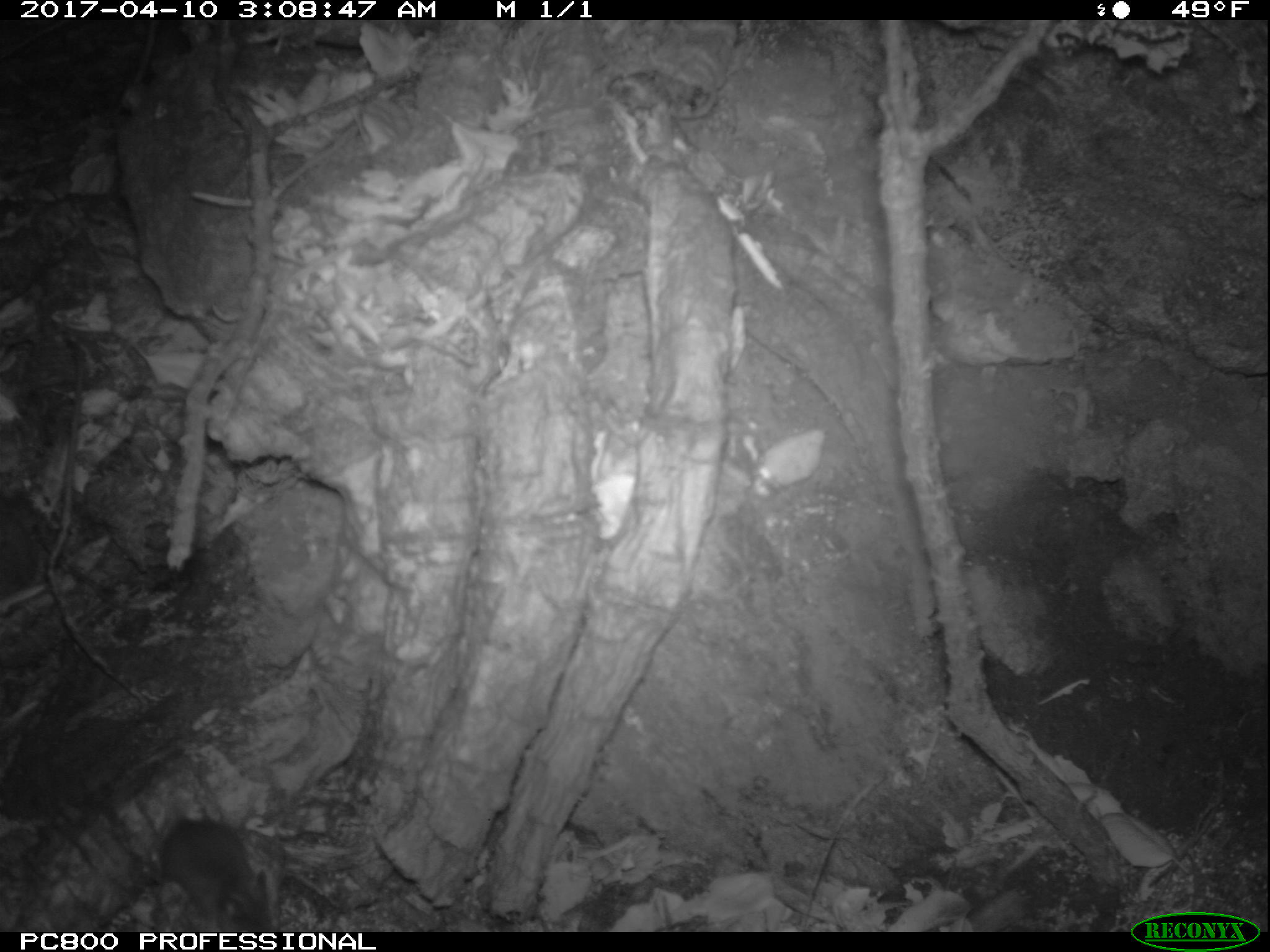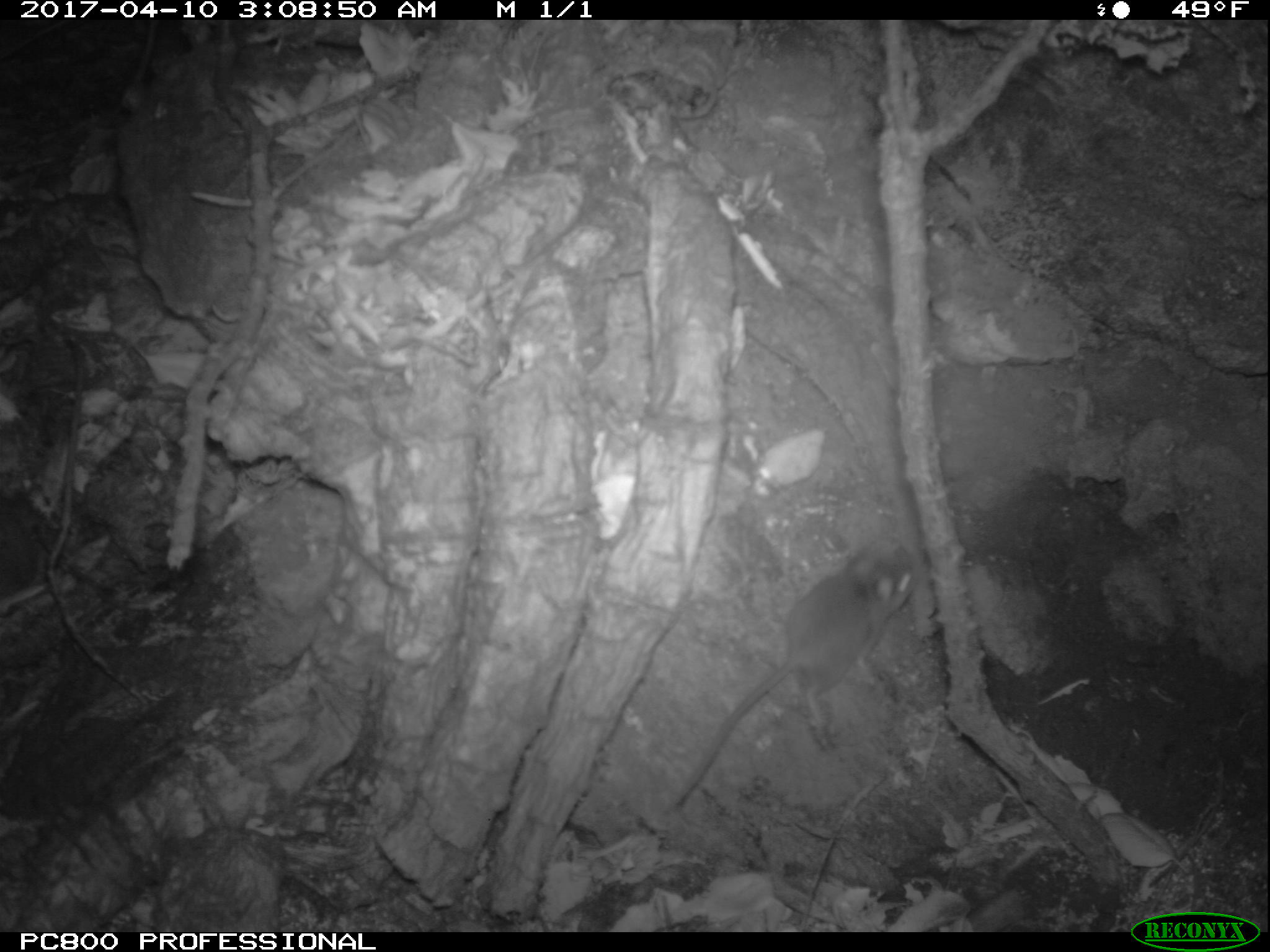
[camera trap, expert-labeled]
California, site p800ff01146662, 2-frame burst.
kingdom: Animalia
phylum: Chordata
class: Mammalia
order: Rodentia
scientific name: Rodentia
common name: rodent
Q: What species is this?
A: Rodent (Rodentia).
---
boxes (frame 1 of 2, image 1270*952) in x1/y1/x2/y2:
rodent: 129/797/281/929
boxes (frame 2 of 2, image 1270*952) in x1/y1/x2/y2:
rodent: 665/537/917/814